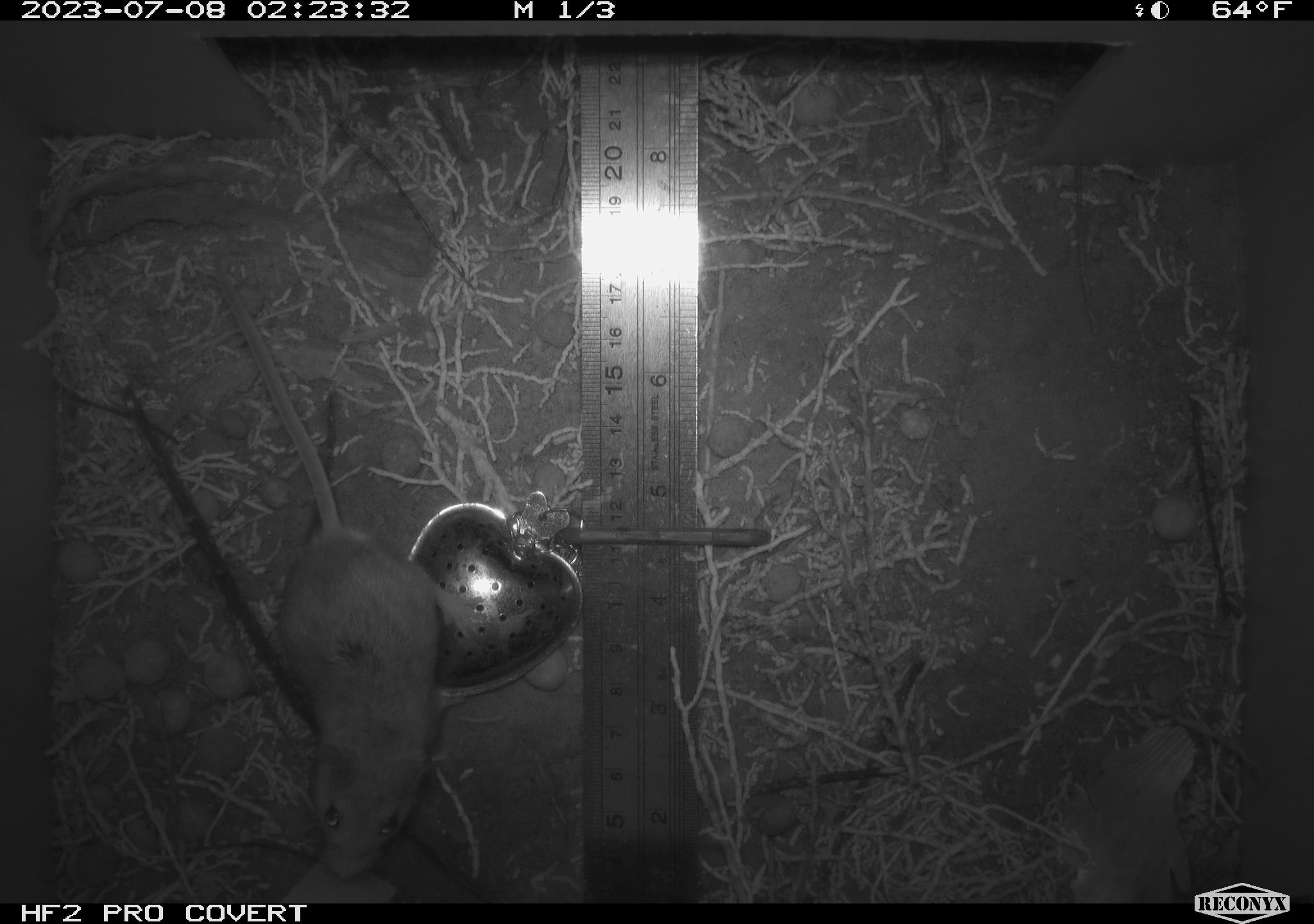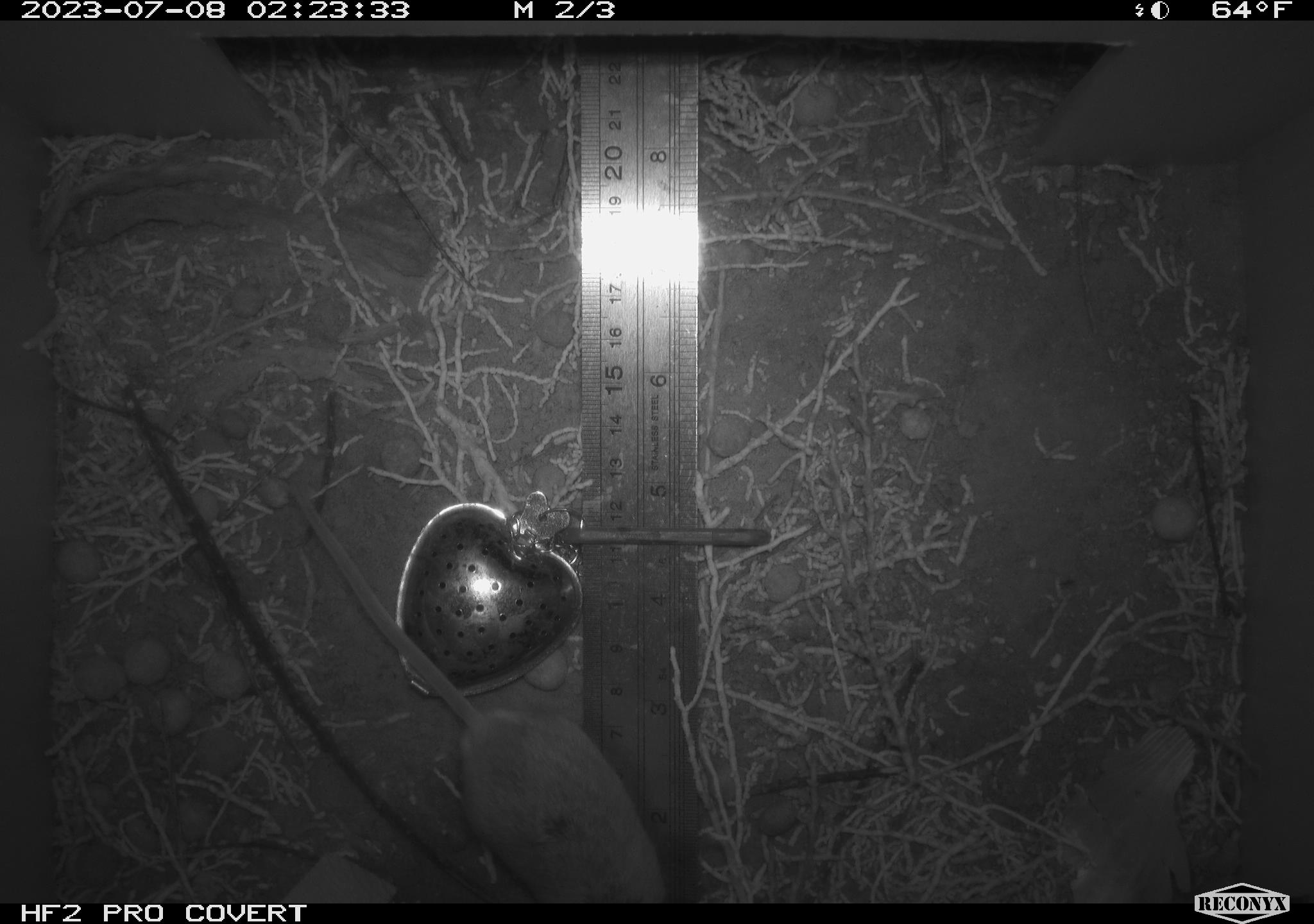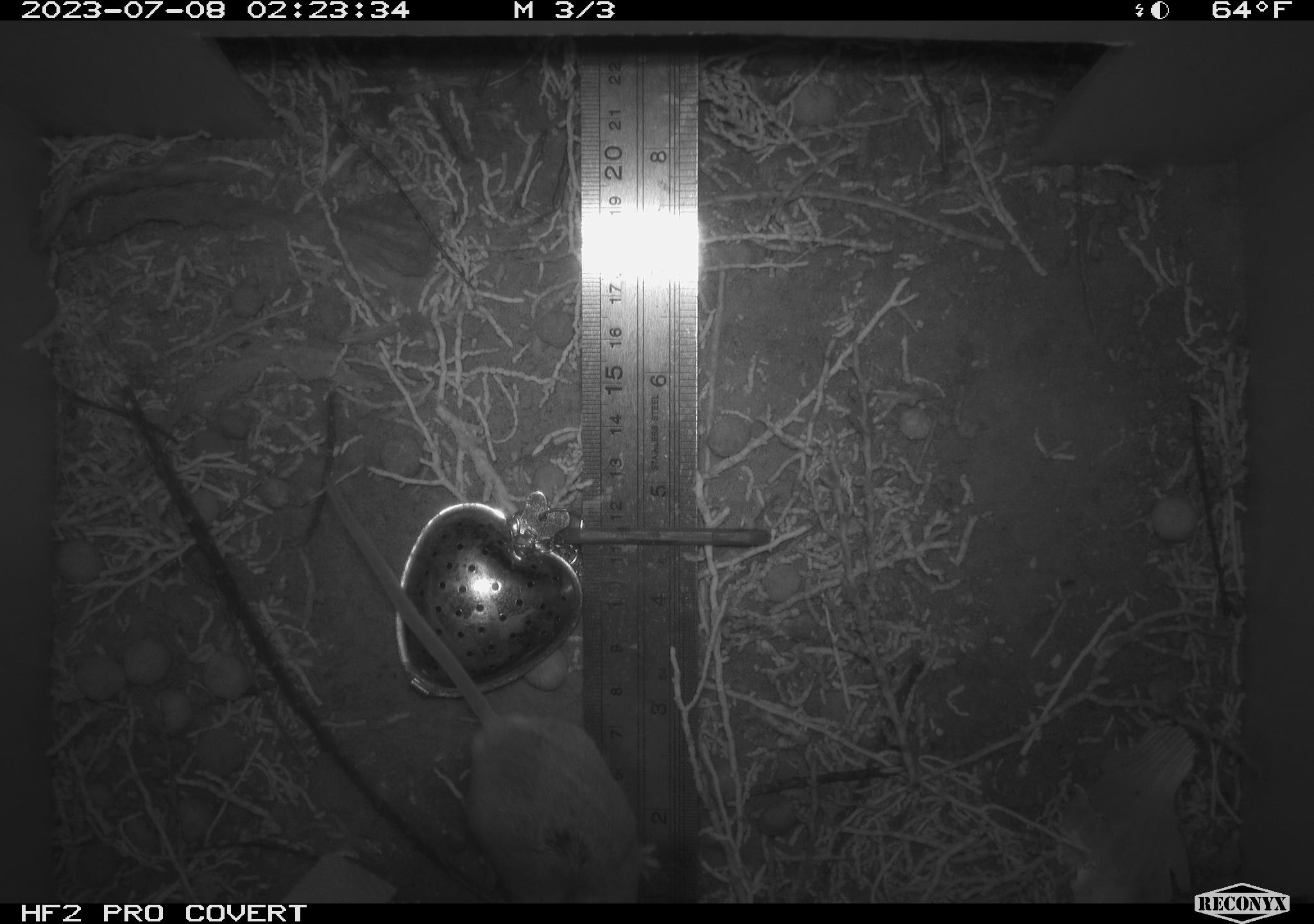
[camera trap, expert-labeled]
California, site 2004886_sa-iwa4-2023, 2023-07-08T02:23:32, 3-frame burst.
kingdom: Animalia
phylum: Chordata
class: Mammalia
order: Rodentia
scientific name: Rodentia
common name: mouse species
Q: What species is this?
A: Mouse species (Rodentia).